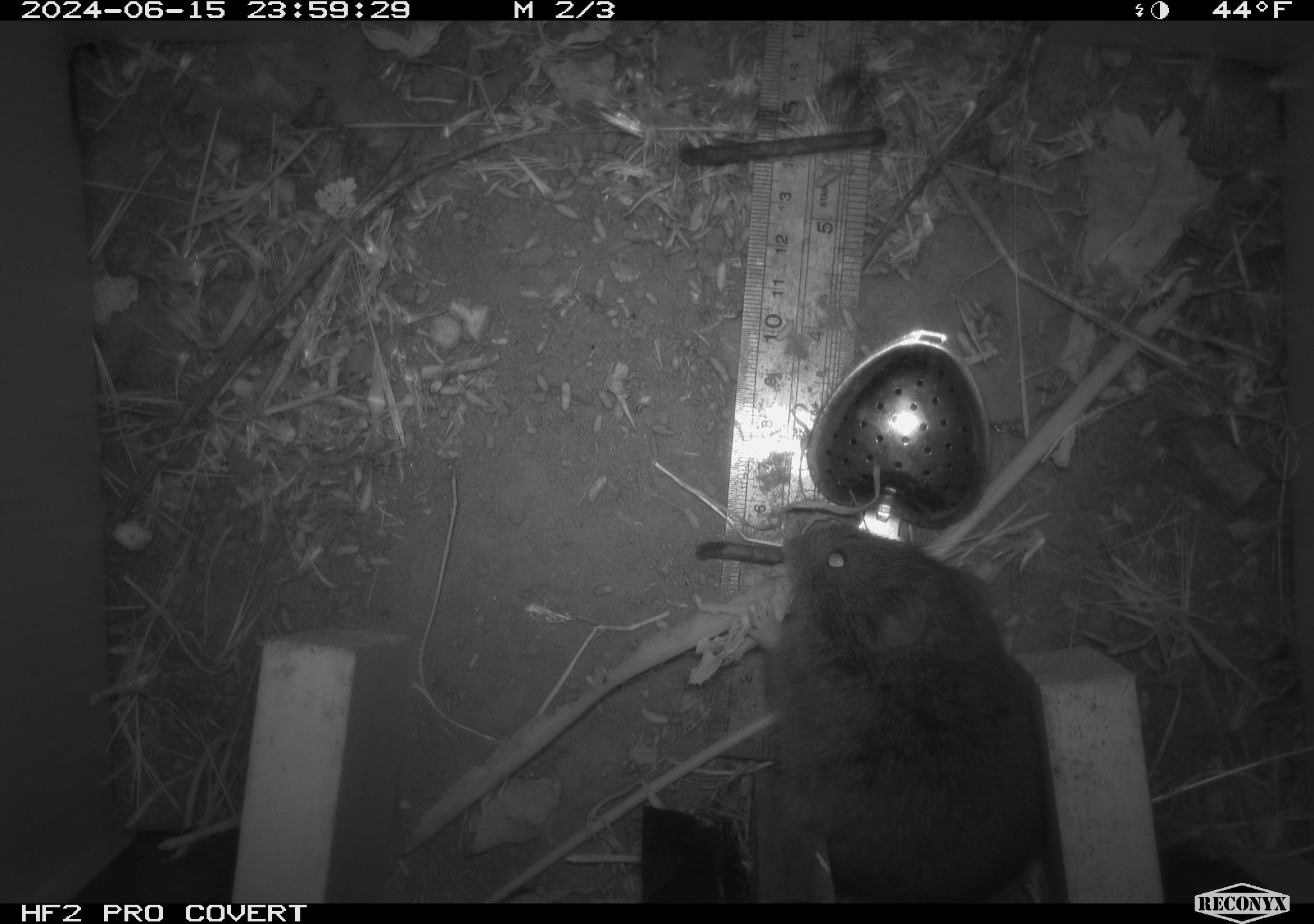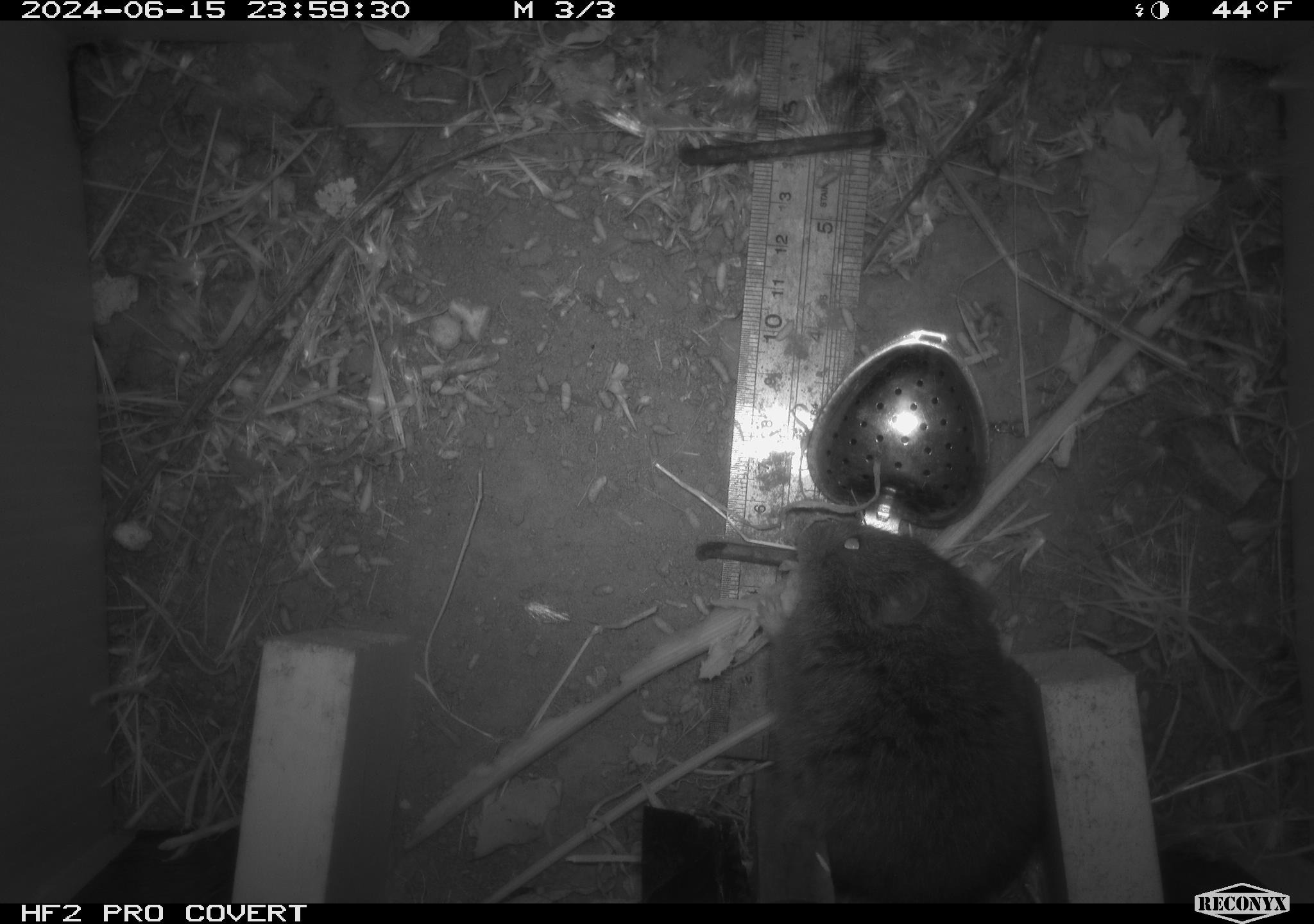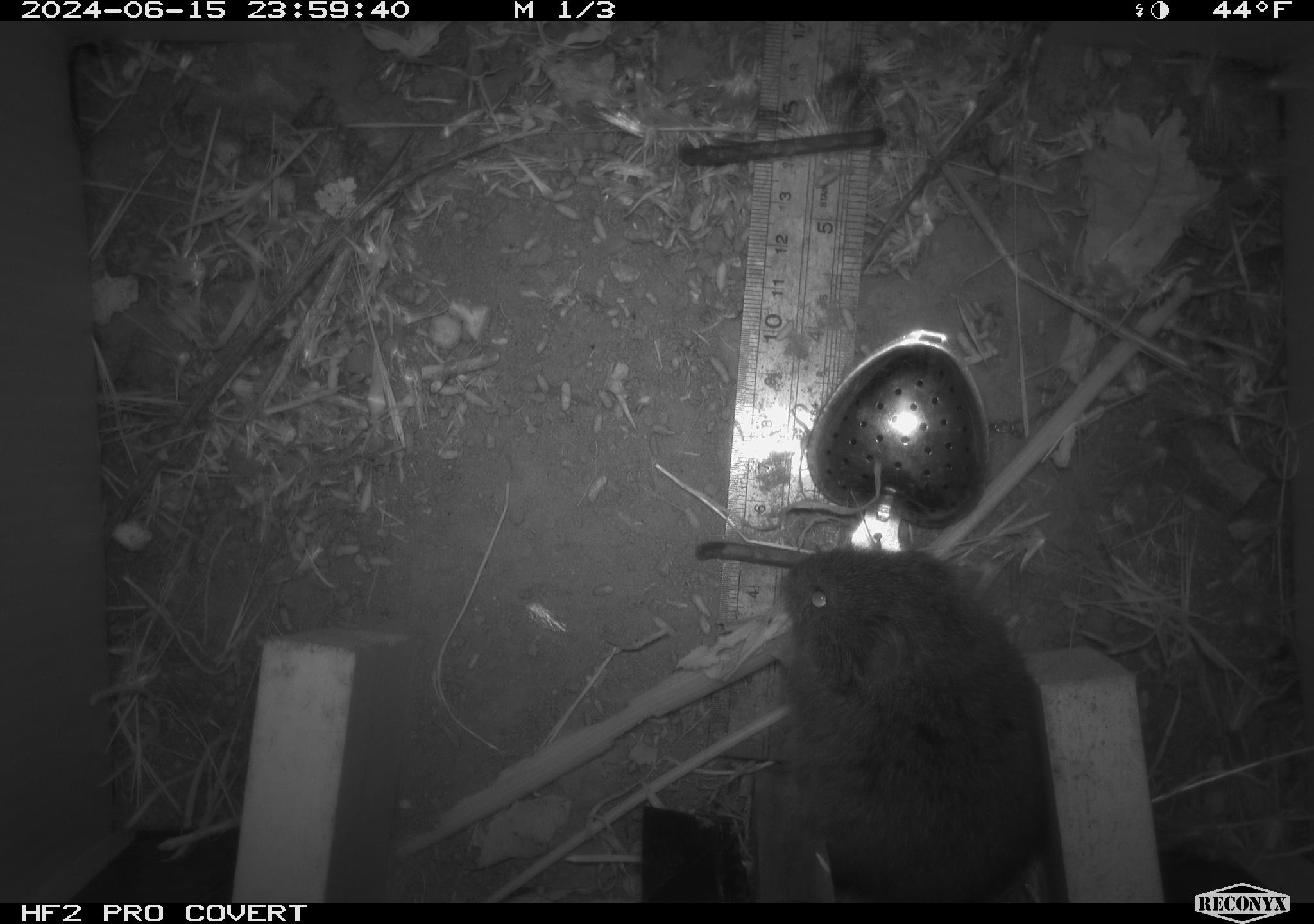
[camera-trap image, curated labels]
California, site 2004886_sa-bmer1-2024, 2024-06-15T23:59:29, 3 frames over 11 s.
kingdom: Animalia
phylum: Chordata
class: Mammalia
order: Rodentia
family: Cricetidae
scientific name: Cricetidae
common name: hamsters, voles, lemmings, and allies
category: cricetidae family